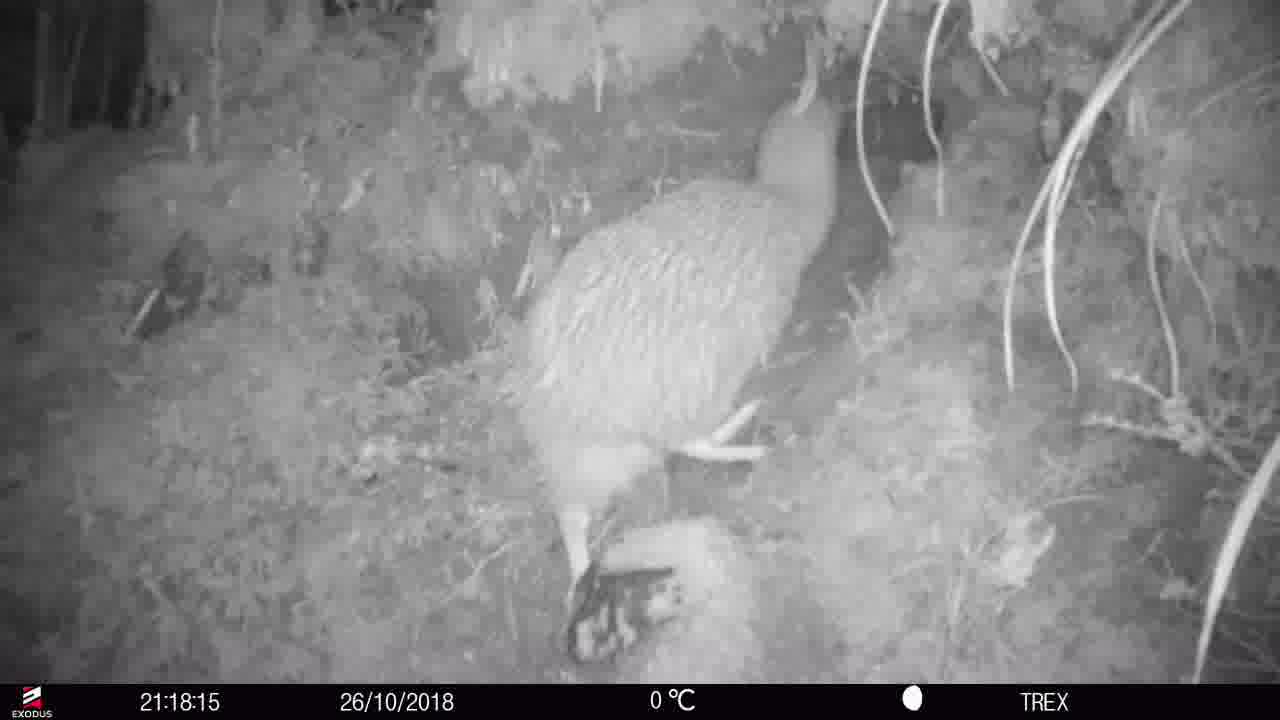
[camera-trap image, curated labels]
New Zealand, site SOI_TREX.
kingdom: Animalia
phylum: Chordata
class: Aves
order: Apterygiformes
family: Apterygidae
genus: Apteryx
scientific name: Apteryx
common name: kiwi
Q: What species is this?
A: Kiwi (Apteryx).